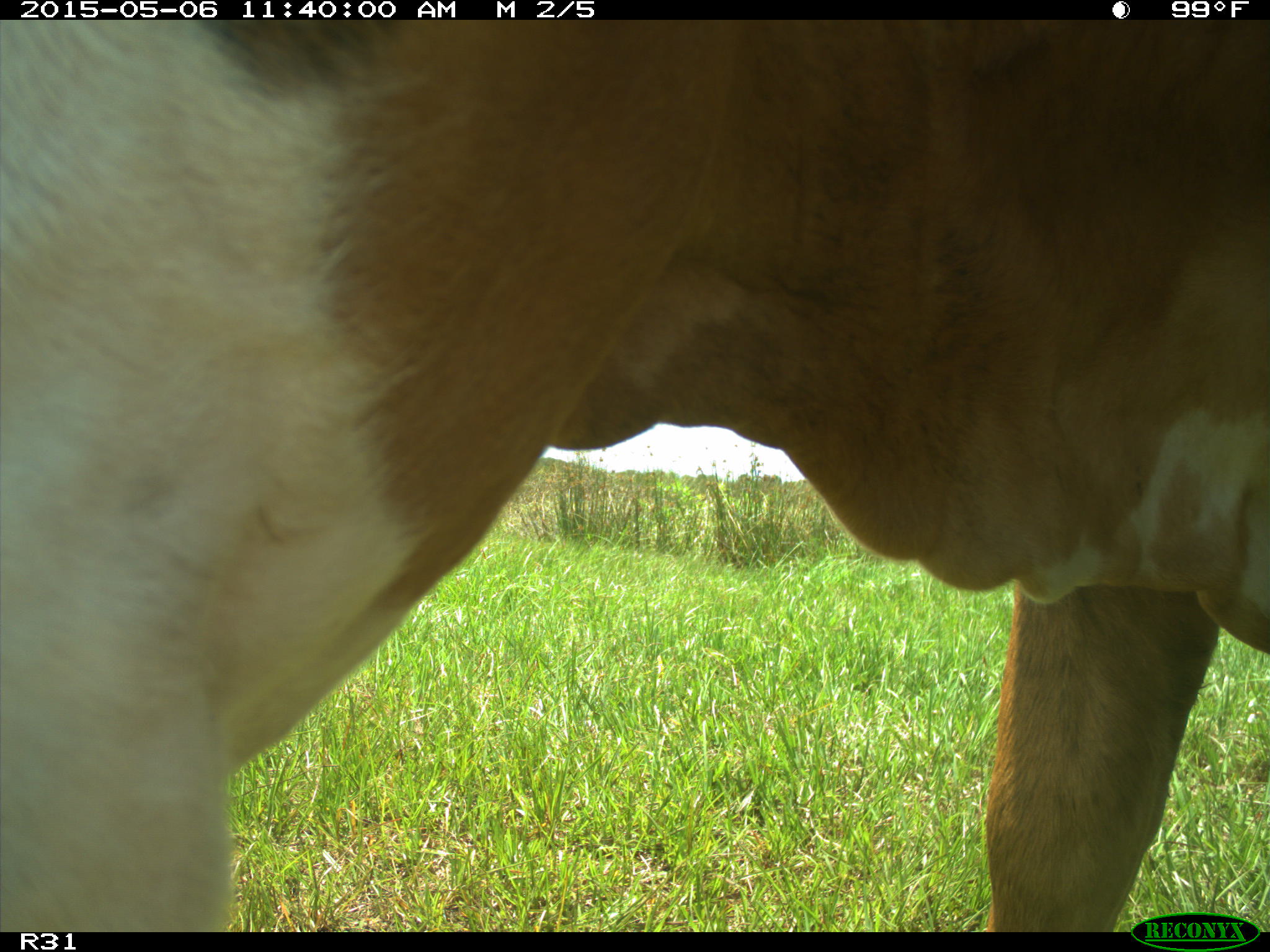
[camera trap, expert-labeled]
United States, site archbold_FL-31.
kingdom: Animalia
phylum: Chordata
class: Mammalia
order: Artiodactyla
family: Bovidae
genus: Bos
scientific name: Bos taurus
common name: domestic cow